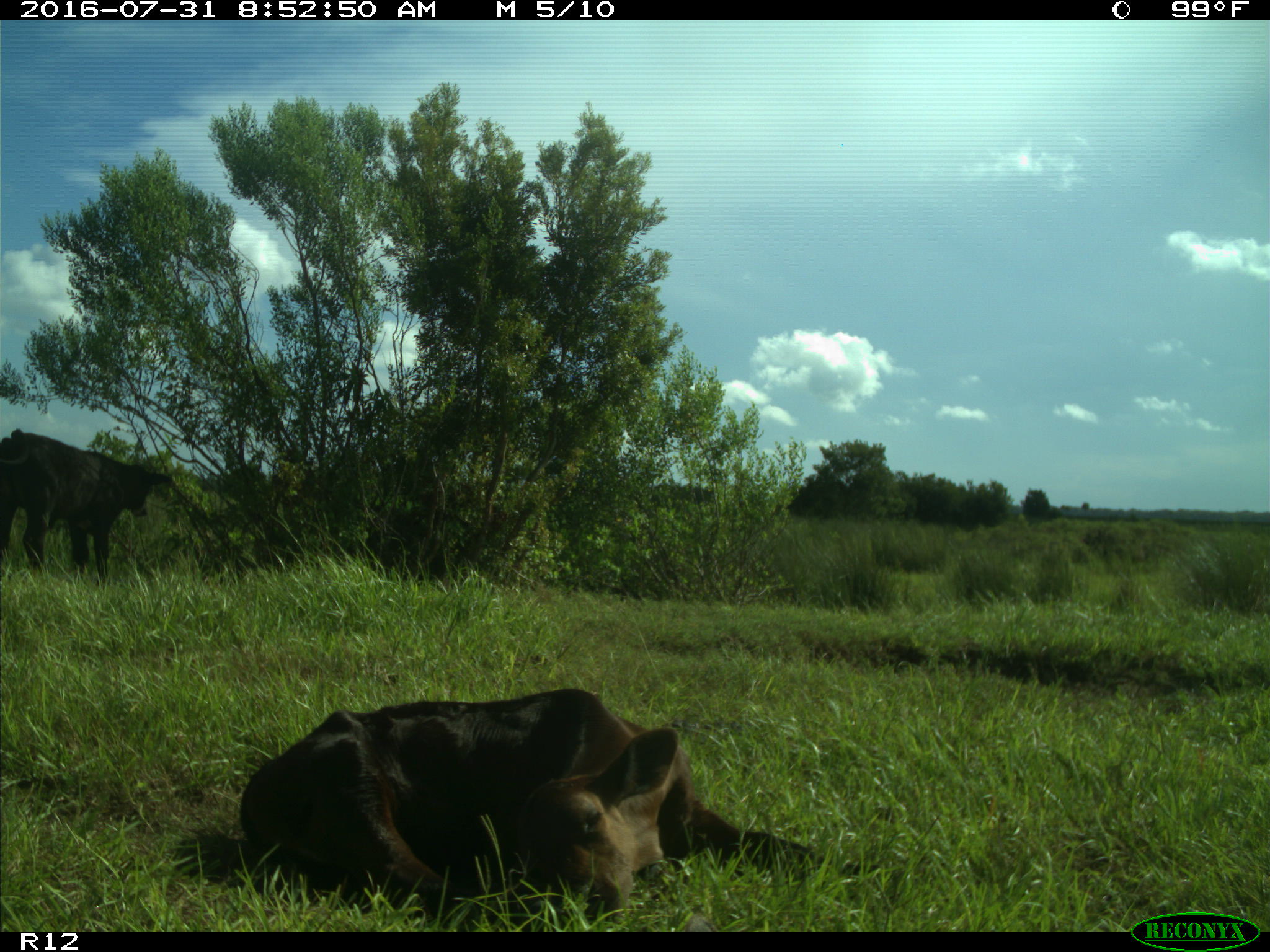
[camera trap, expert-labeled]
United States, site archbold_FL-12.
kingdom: Animalia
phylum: Chordata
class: Mammalia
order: Artiodactyla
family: Bovidae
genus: Bos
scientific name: Bos taurus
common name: domestic cow